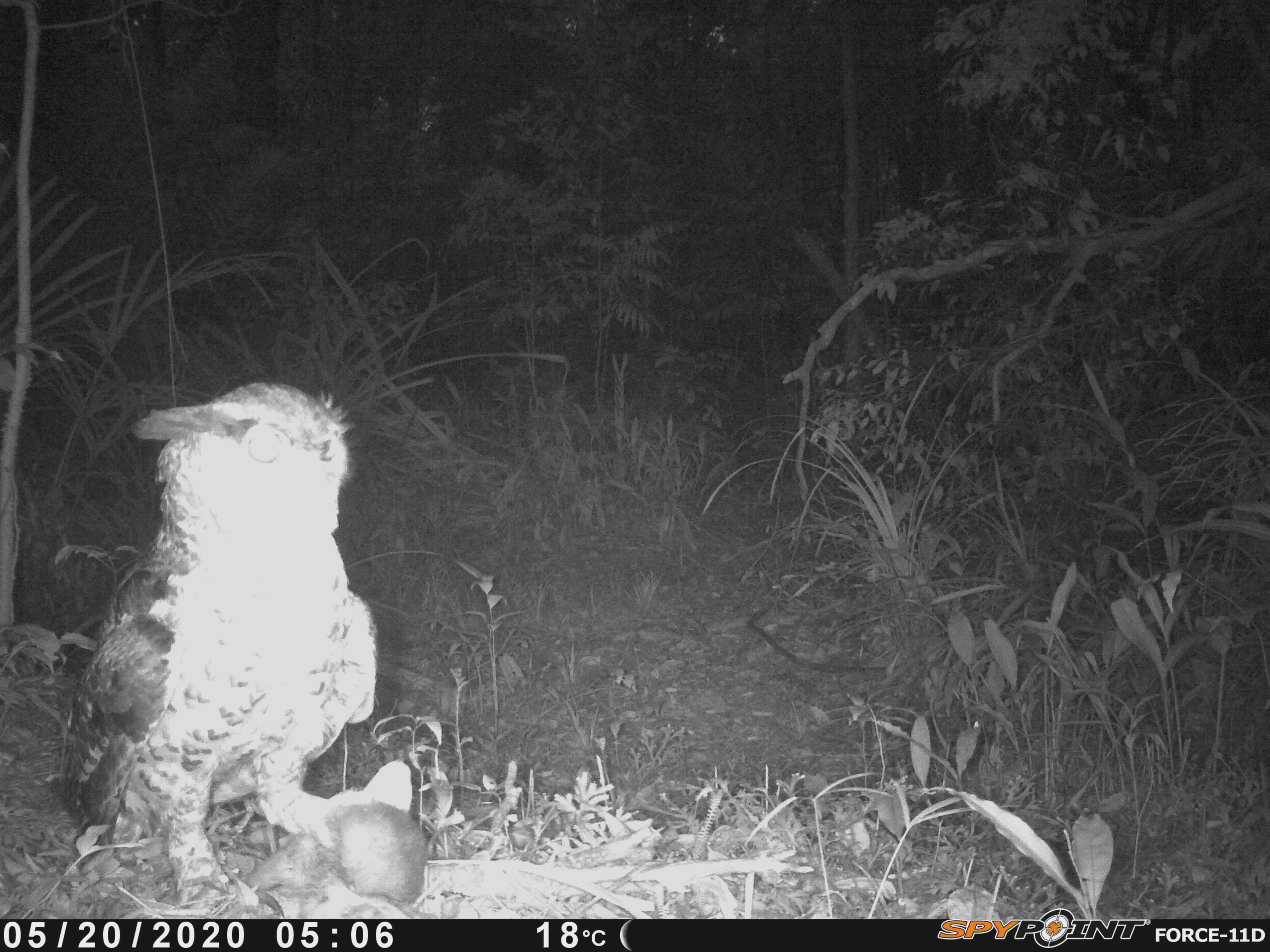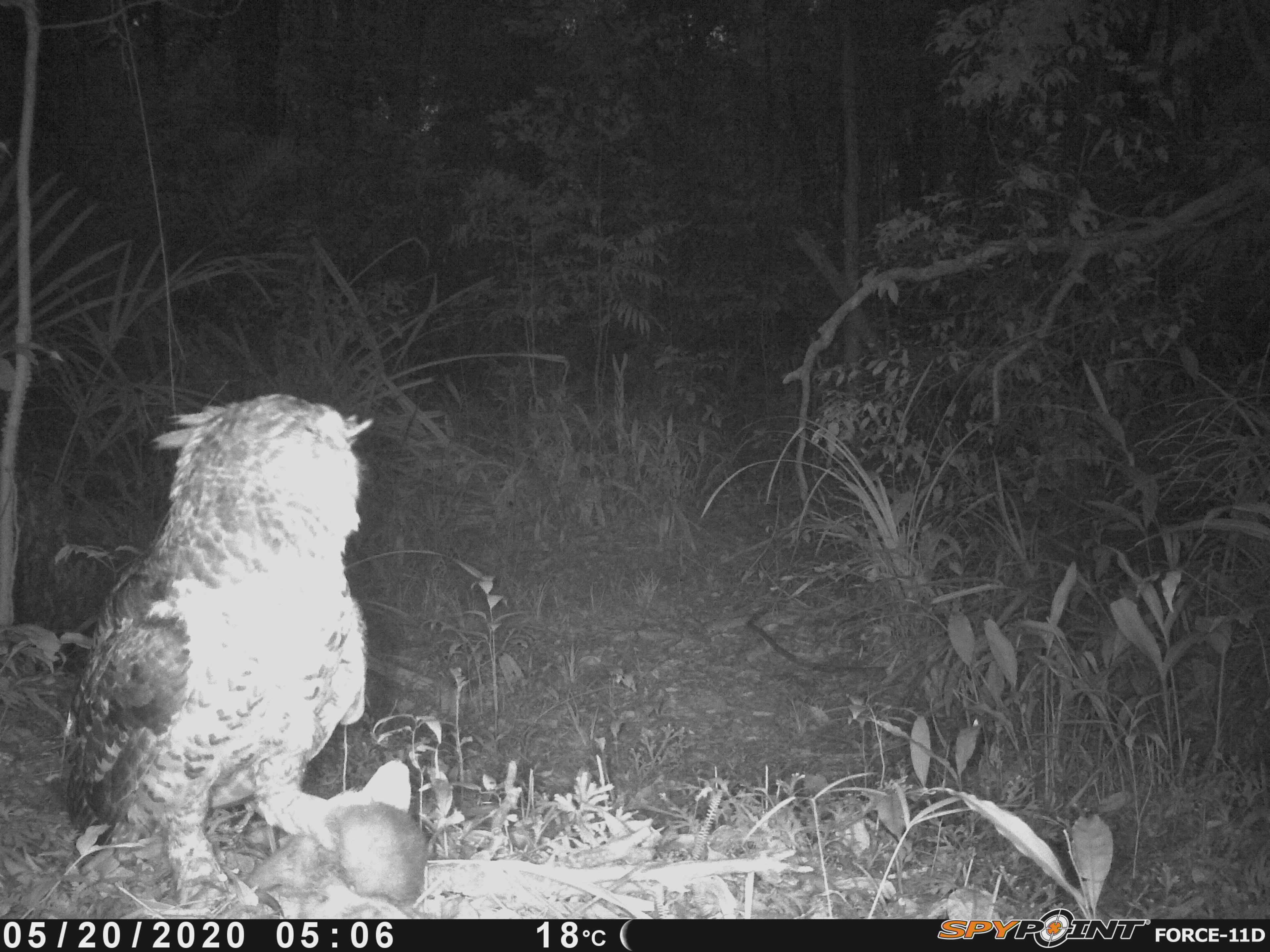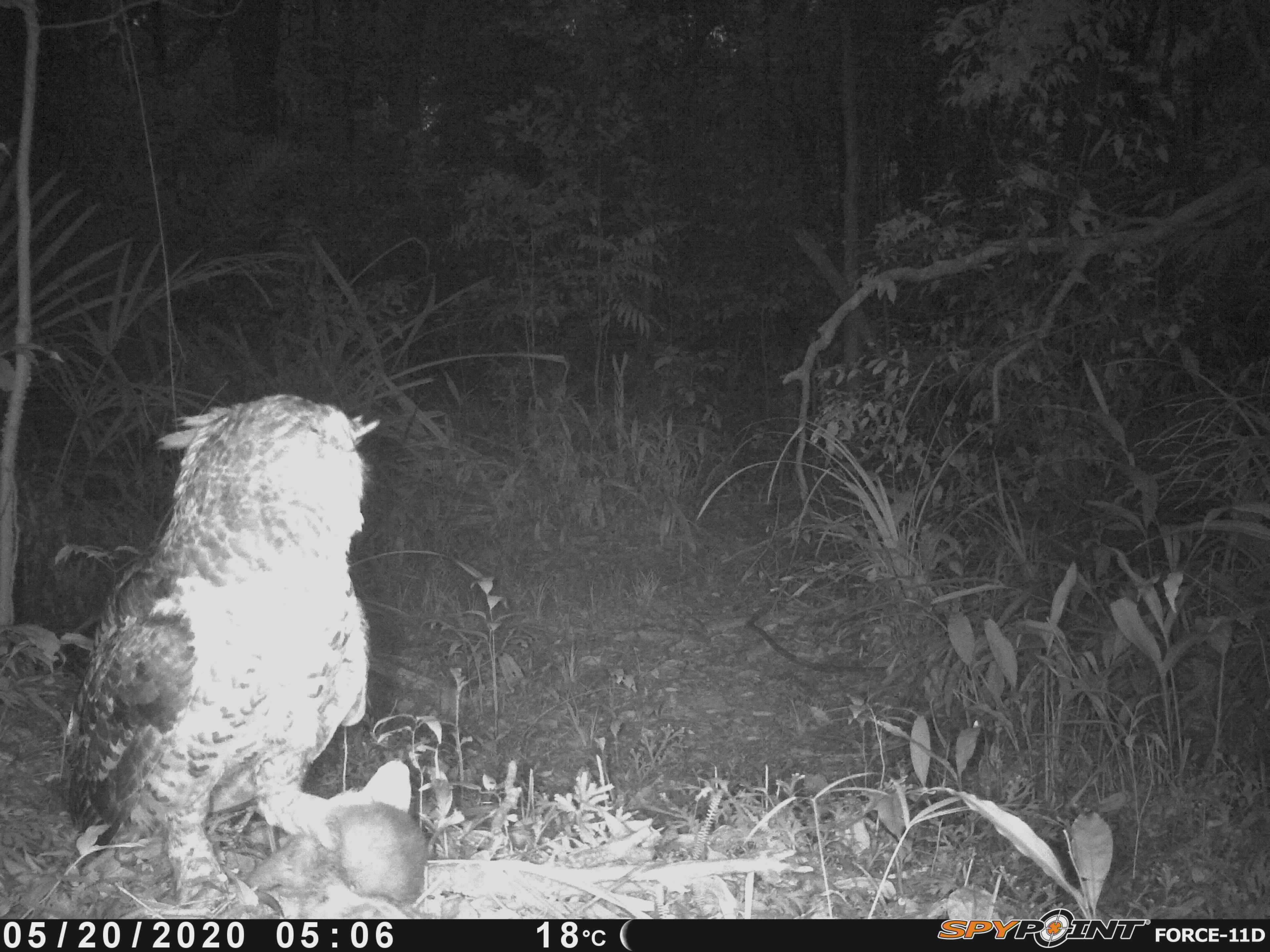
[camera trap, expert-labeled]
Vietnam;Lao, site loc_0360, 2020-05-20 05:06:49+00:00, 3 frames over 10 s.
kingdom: Animalia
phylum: Chordata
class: Aves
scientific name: Aves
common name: bird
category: unidentified bird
Unidentified bird (bird) (Aves). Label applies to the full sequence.